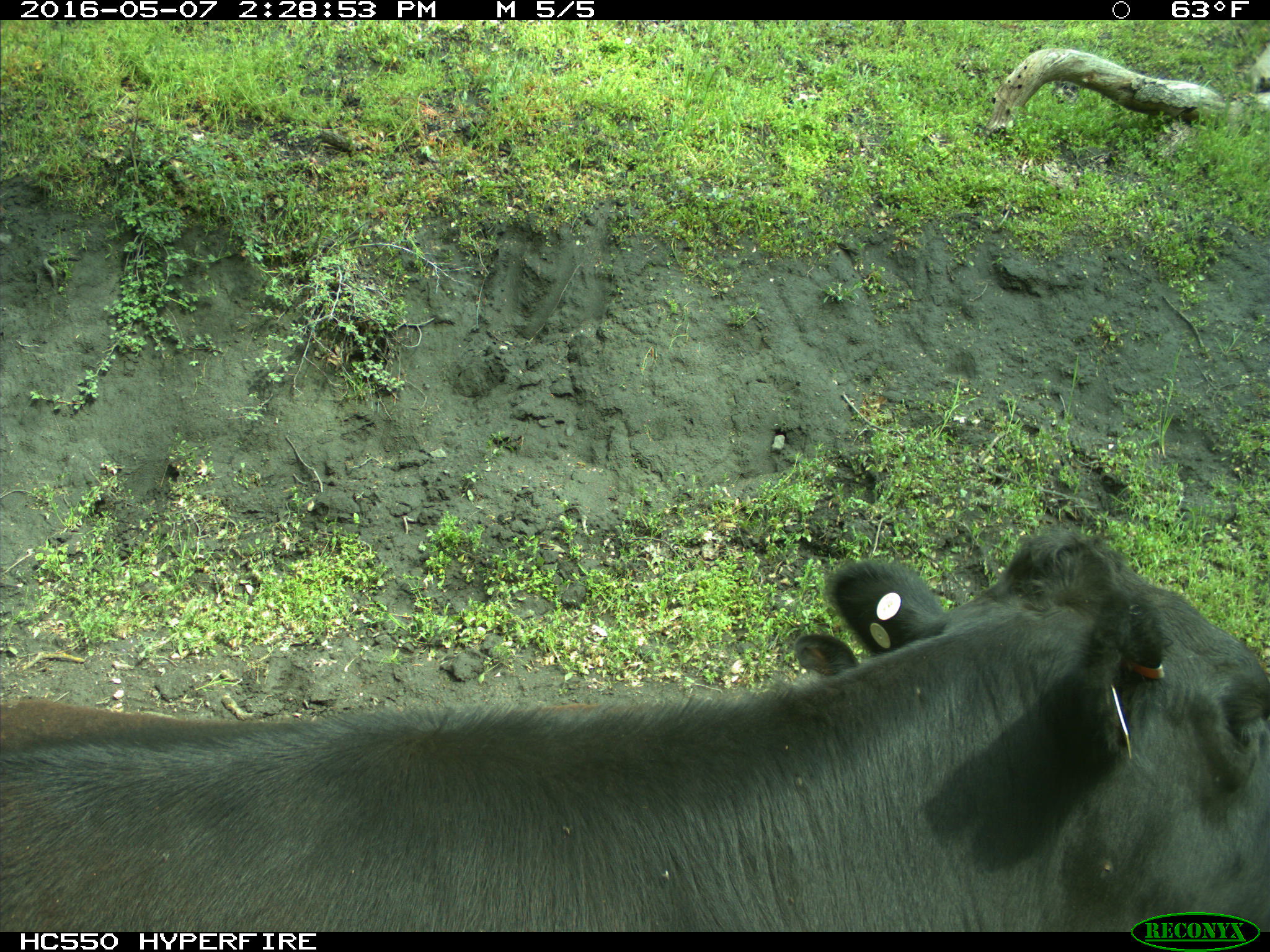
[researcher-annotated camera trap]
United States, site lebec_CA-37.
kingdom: Animalia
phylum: Chordata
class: Mammalia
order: Artiodactyla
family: Bovidae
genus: Bos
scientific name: Bos taurus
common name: domestic cow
Bos taurus (domestic cow).